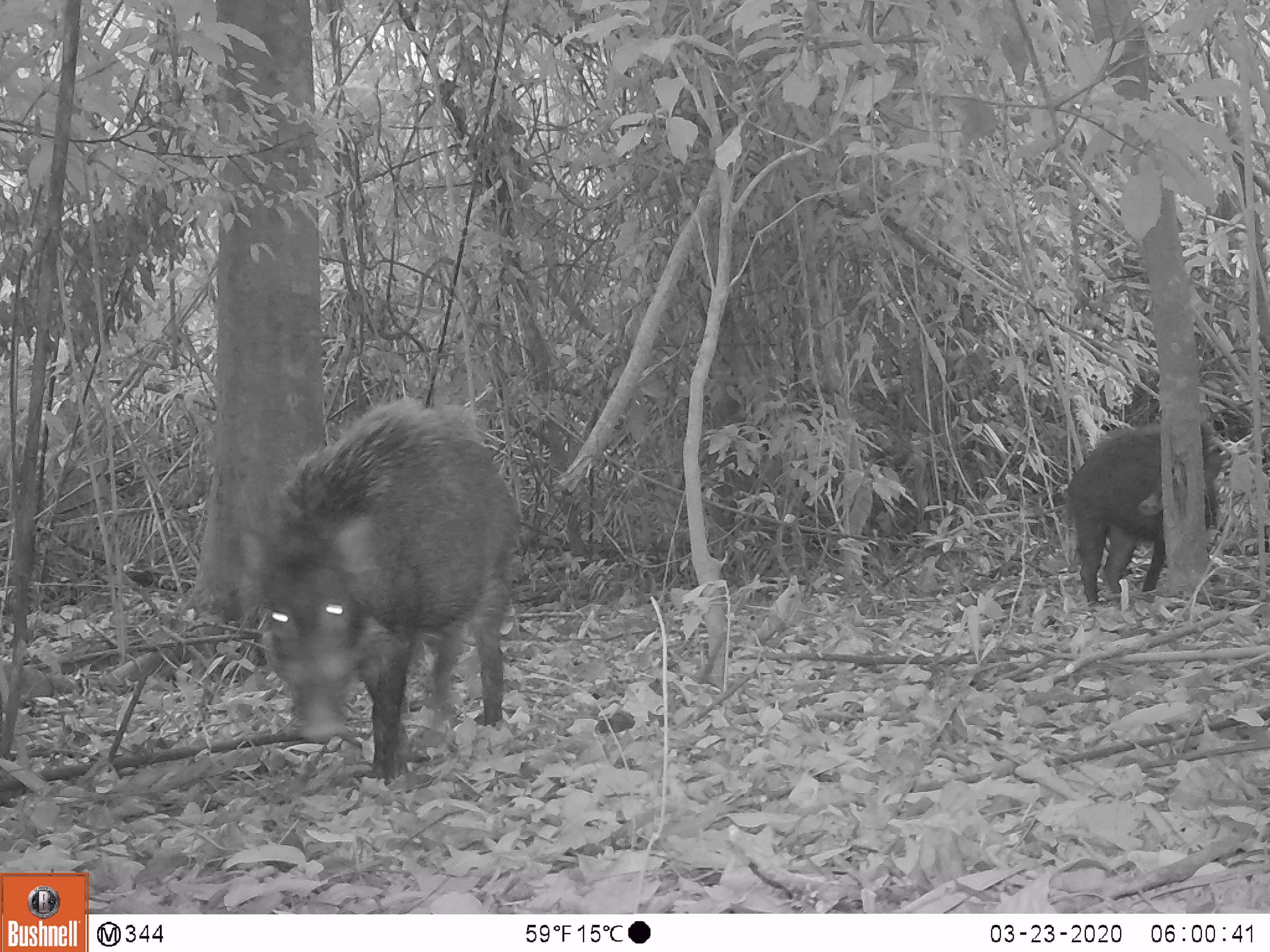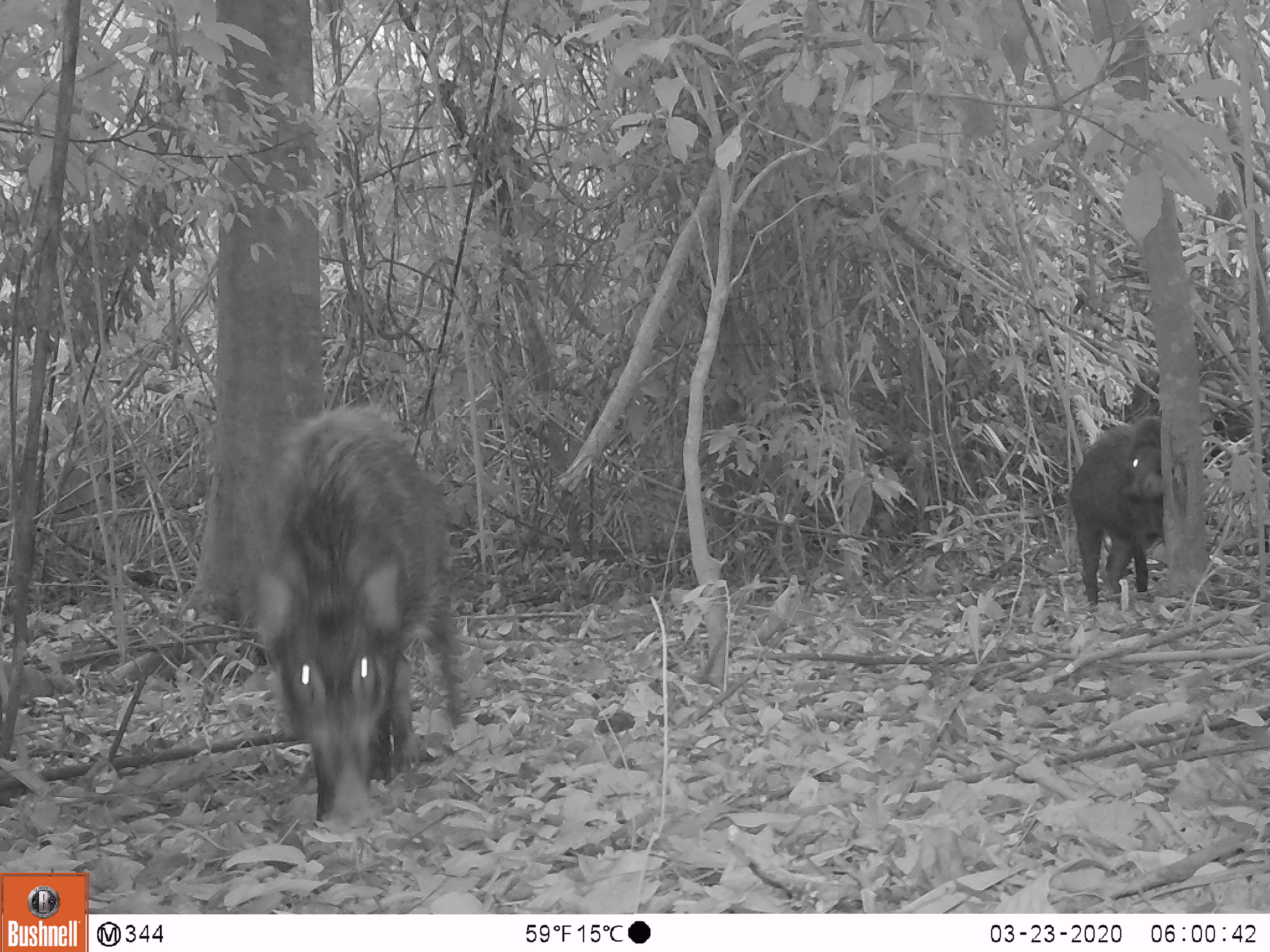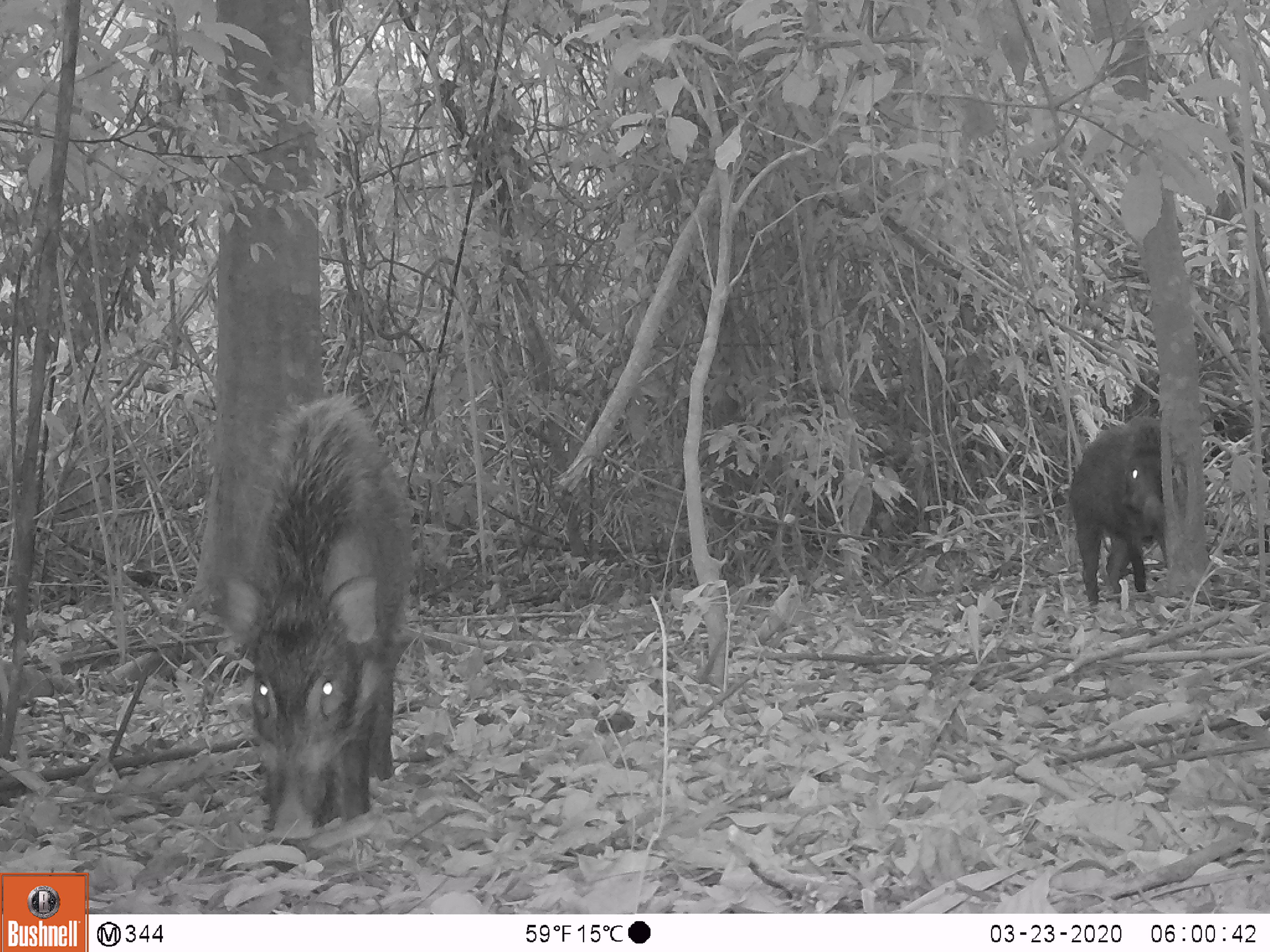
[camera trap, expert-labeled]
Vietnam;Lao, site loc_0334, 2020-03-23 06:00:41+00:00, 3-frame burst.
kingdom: Animalia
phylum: Chordata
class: Mammalia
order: Artiodactyla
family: Suidae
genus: Sus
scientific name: Sus scrofa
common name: eurasian wild pig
Eurasian wild pig (Sus scrofa). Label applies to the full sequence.